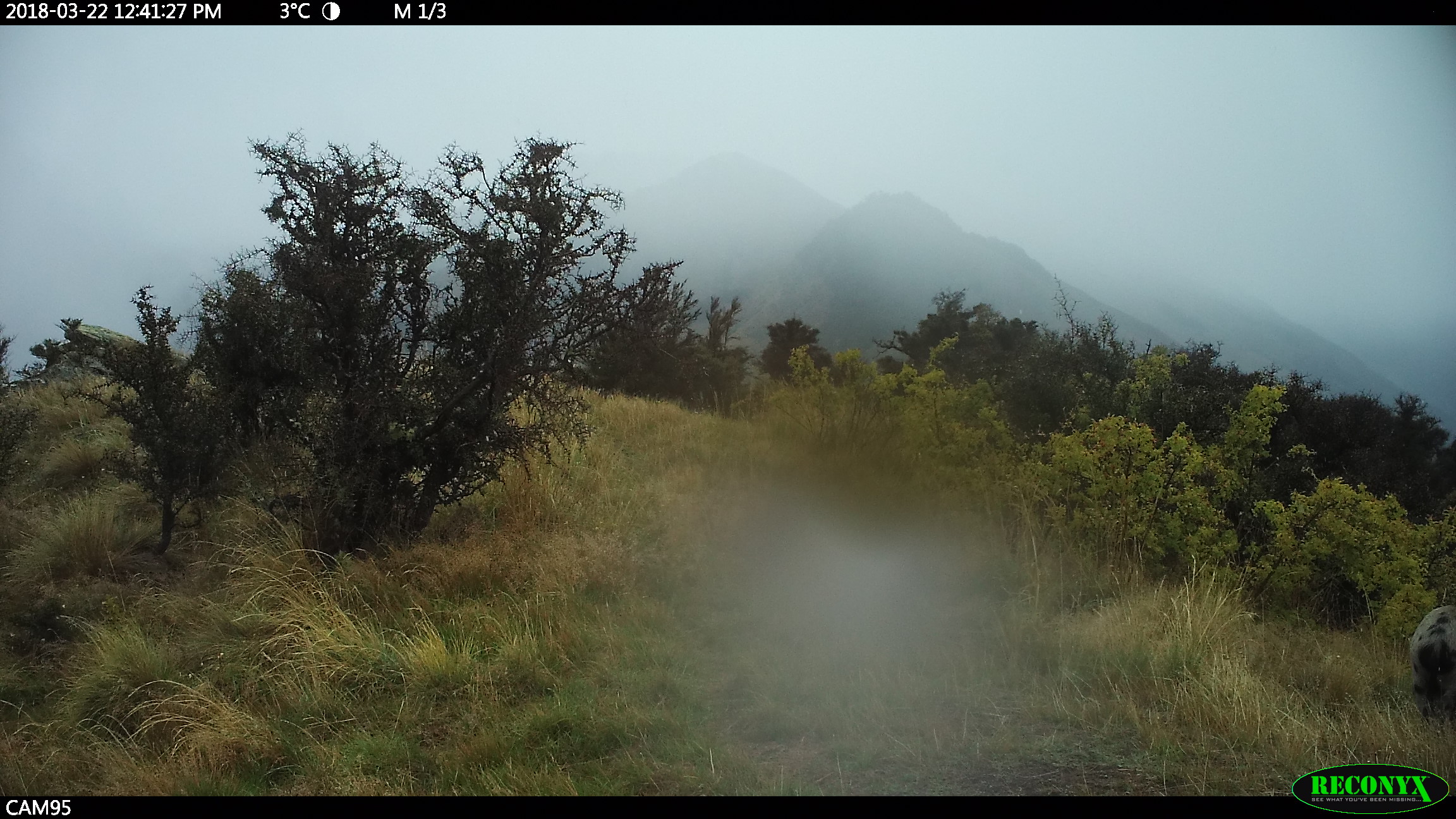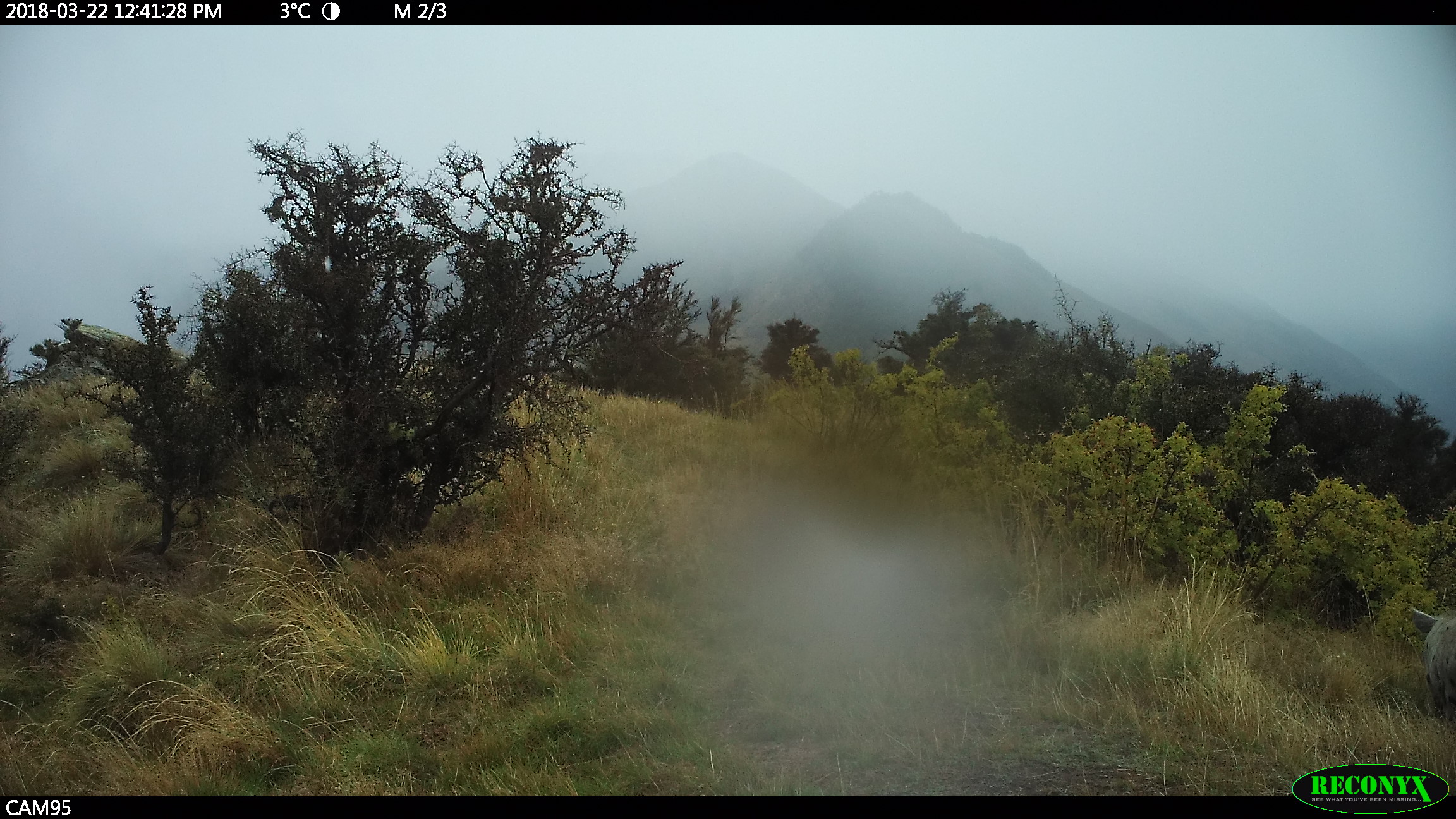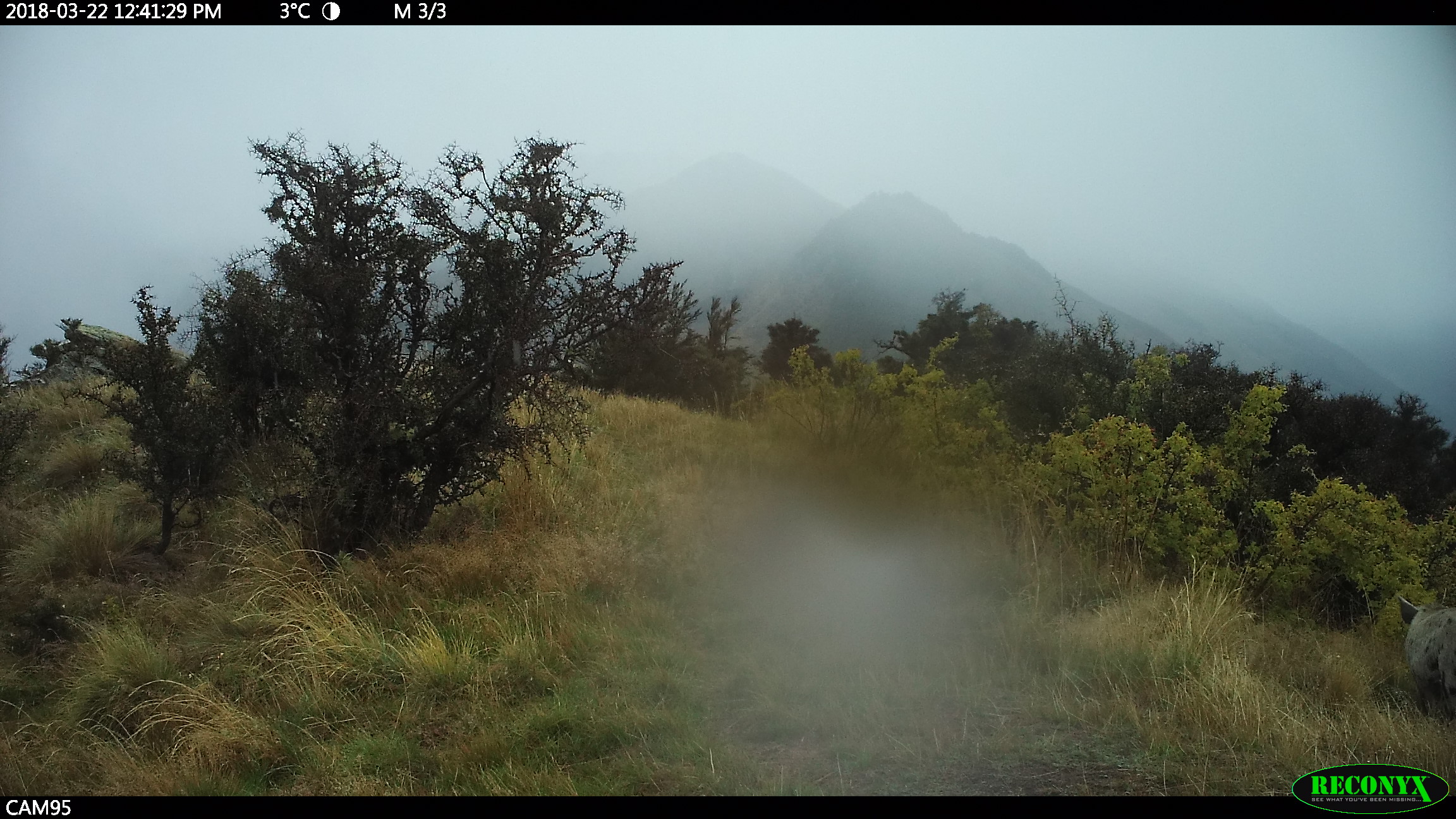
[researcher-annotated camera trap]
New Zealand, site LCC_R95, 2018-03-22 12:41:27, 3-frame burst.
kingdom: Animalia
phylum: Chordata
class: Mammalia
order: Artiodactyla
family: Suidae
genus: Sus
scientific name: Sus scrofa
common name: pig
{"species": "pig (Sus scrofa)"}